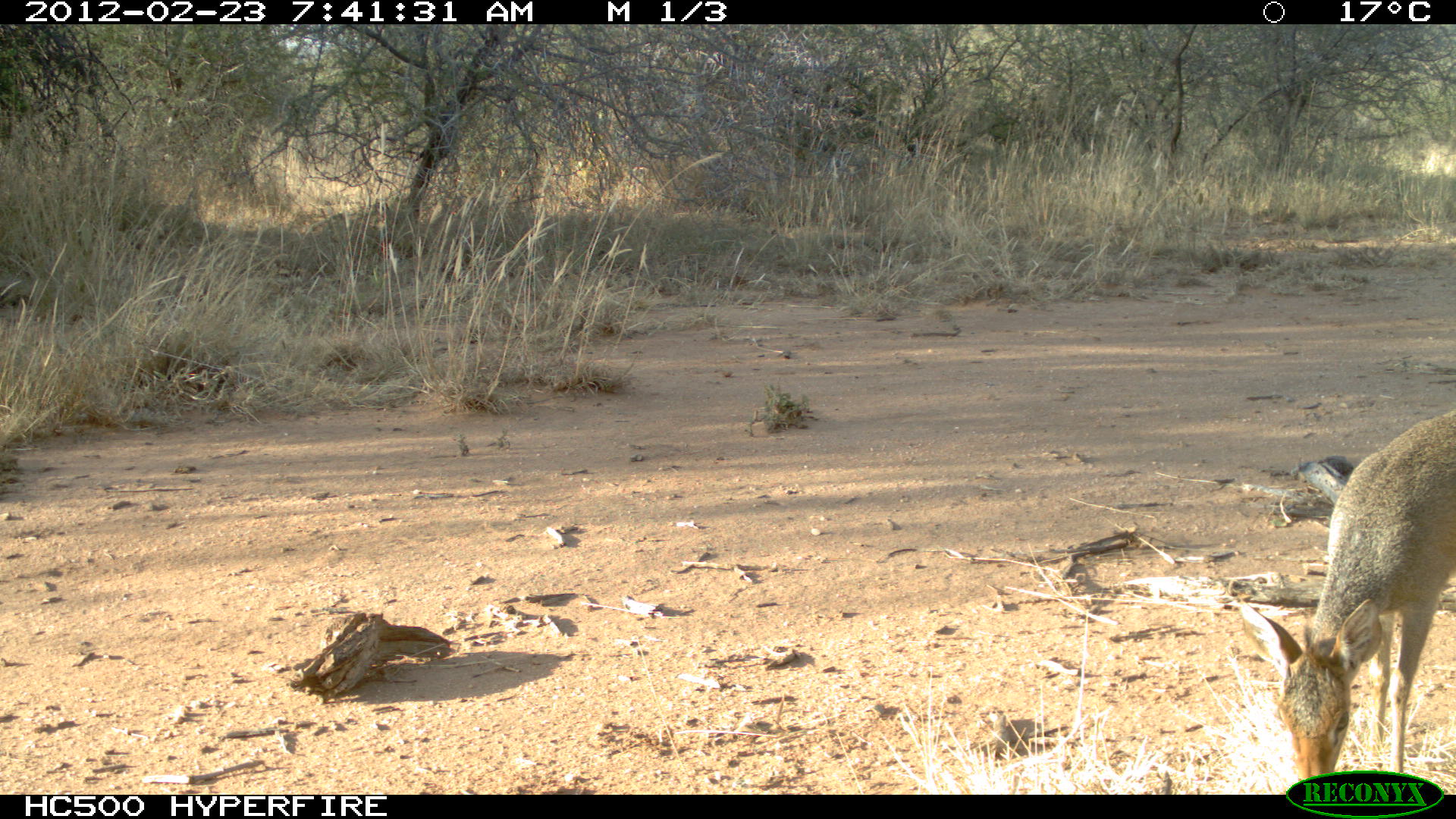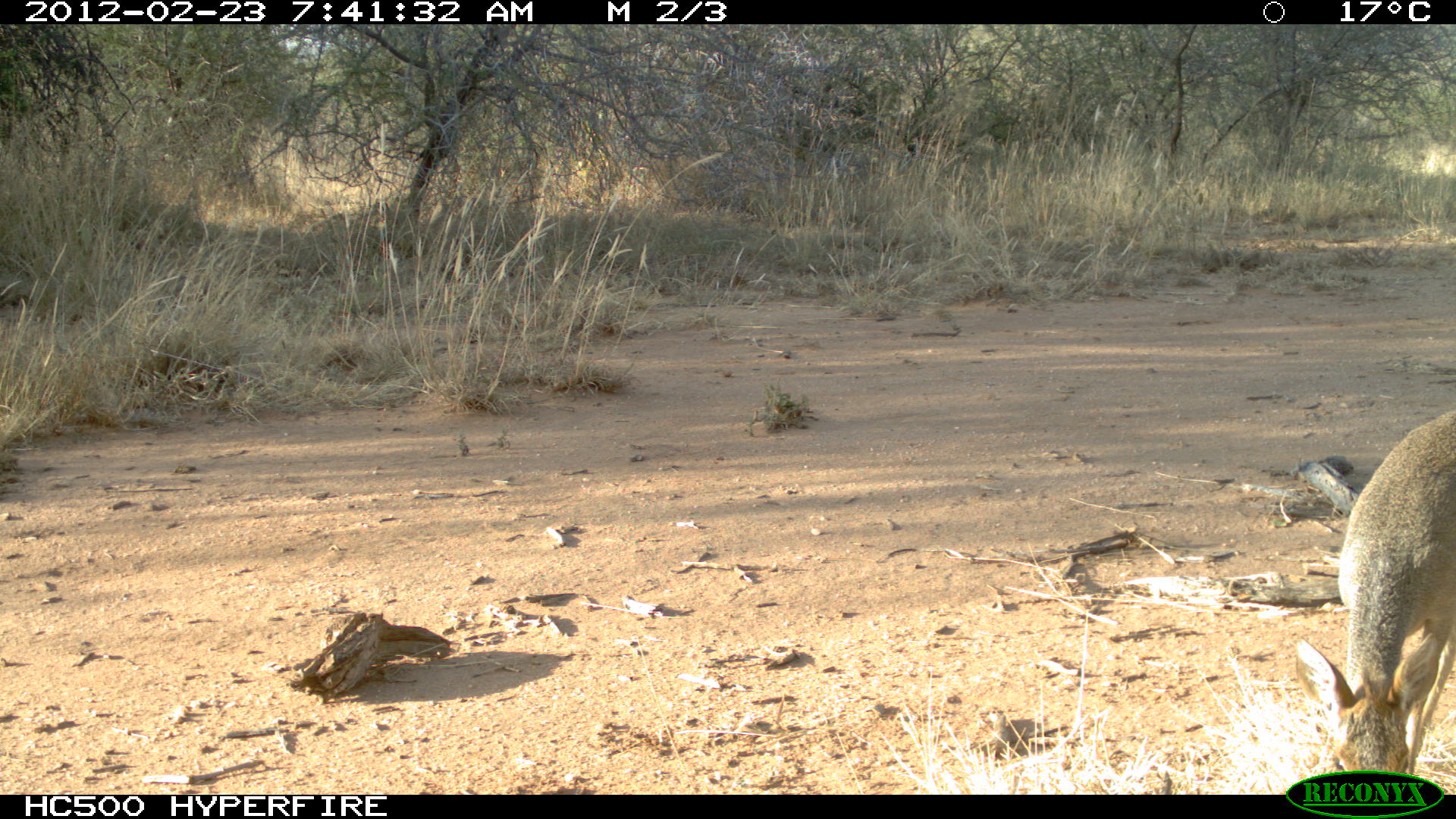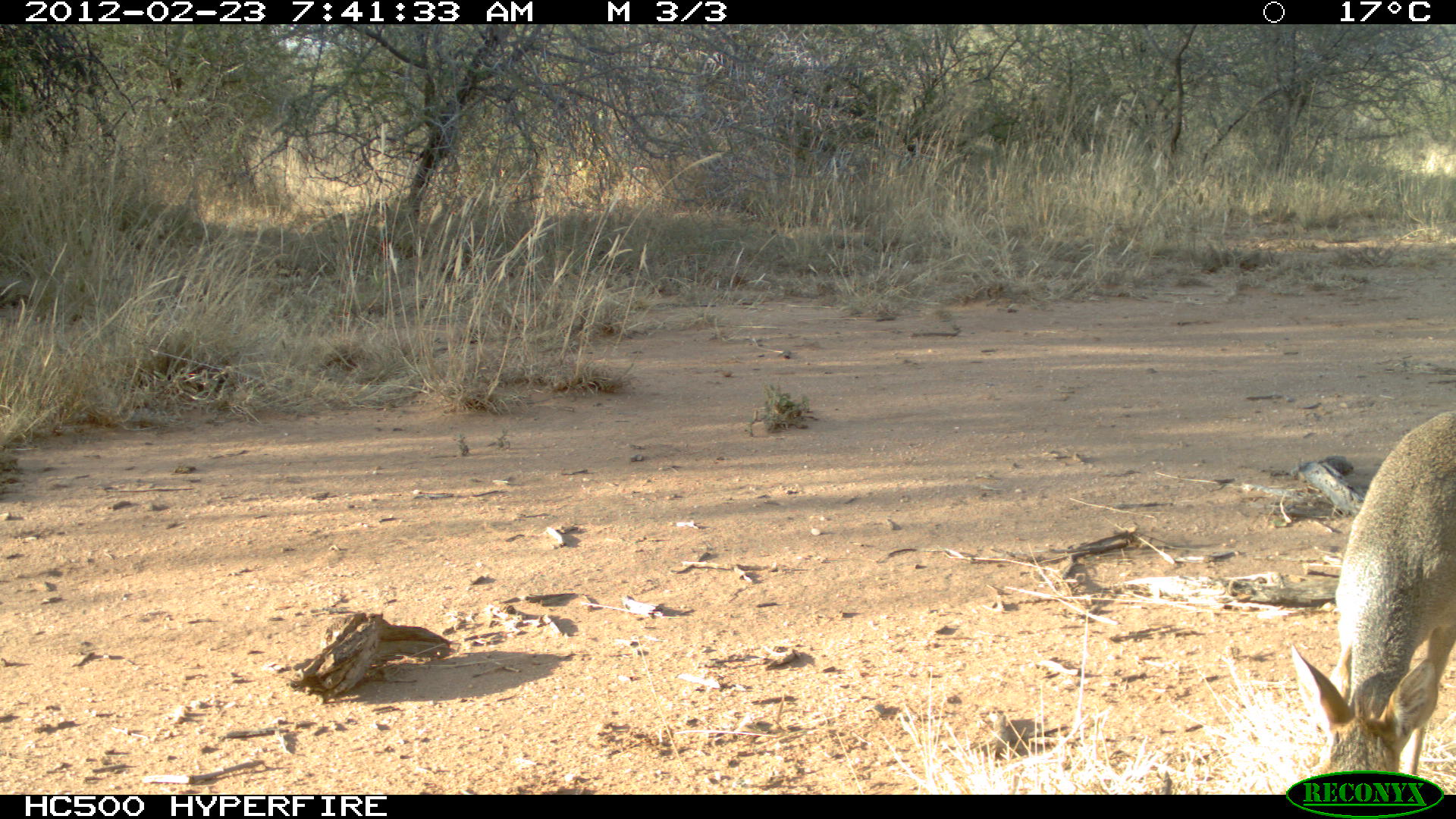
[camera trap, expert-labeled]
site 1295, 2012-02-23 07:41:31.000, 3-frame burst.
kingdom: Animalia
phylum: Chordata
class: Mammalia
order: Artiodactyla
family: Bovidae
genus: Madoqua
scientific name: Madoqua guentheri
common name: günther's dik-dik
Madoqua guentheri (günther's dik-dik), count 1.